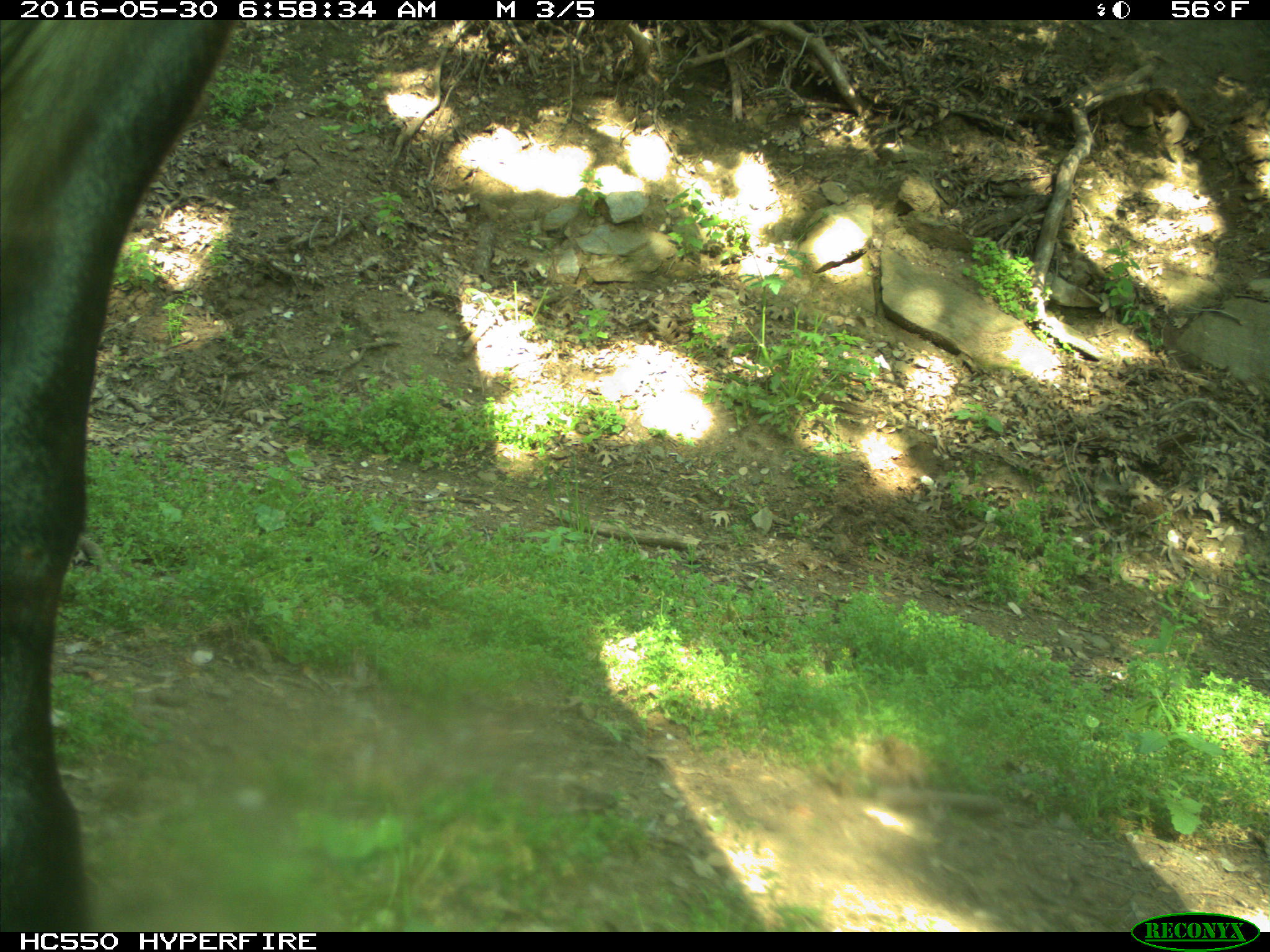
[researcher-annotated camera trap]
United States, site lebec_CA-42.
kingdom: Animalia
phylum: Chordata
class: Mammalia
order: Artiodactyla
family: Bovidae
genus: Bos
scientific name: Bos taurus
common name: domestic cow